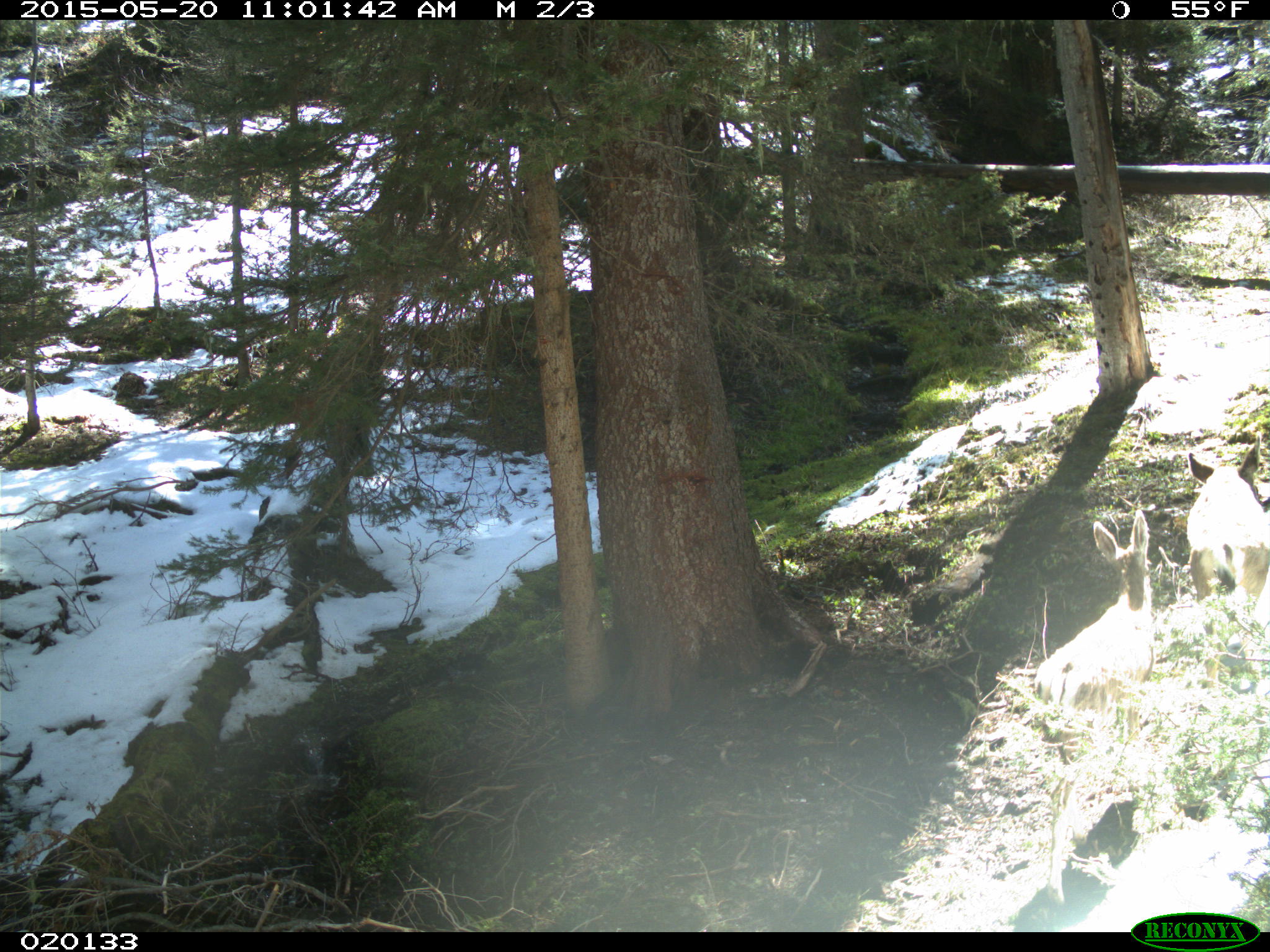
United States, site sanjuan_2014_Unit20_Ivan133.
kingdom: Animalia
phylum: Chordata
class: Mammalia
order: Artiodactyla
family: Cervidae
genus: Odocoileus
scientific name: Odocoileus hemionus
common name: mule deer